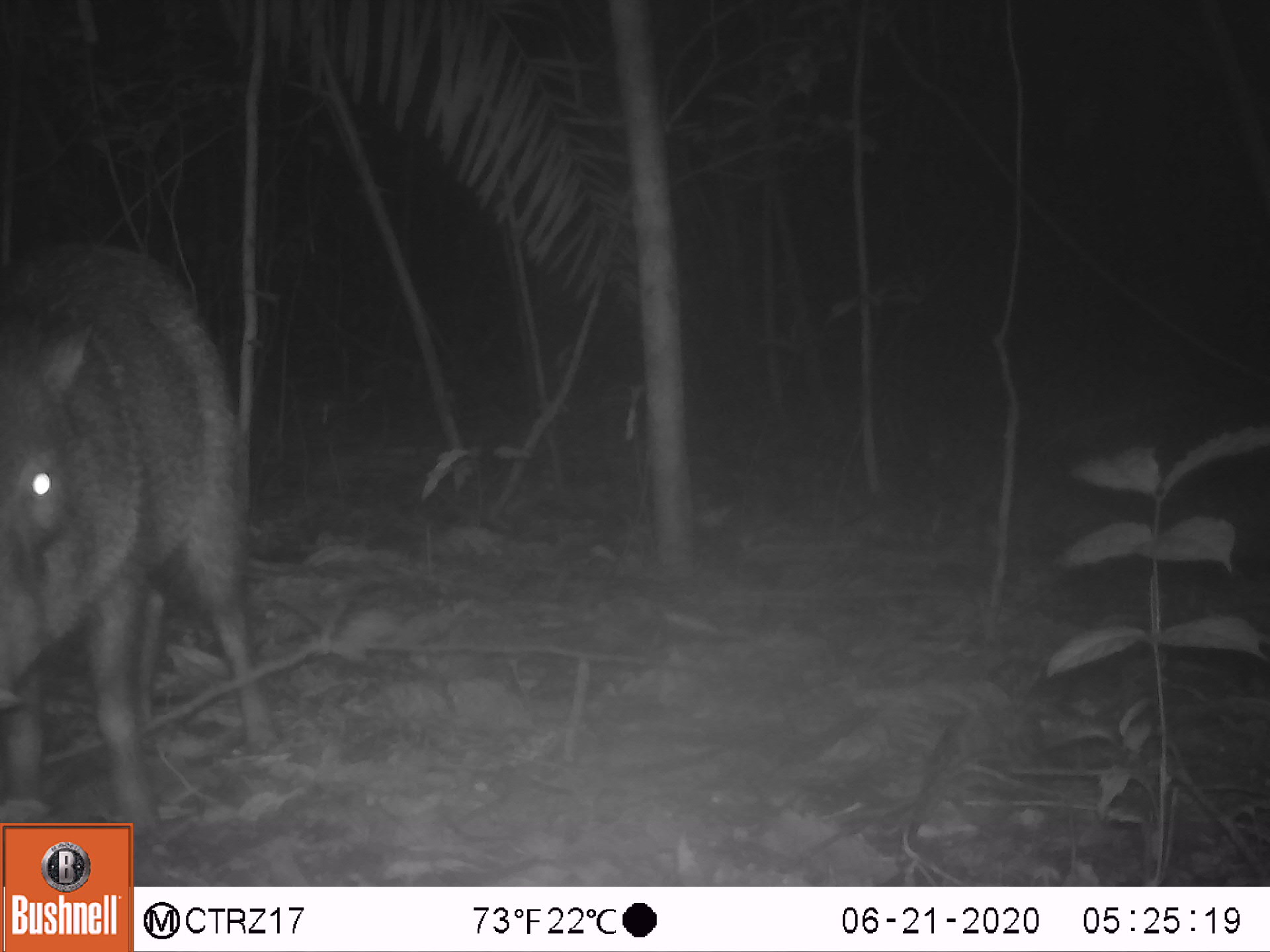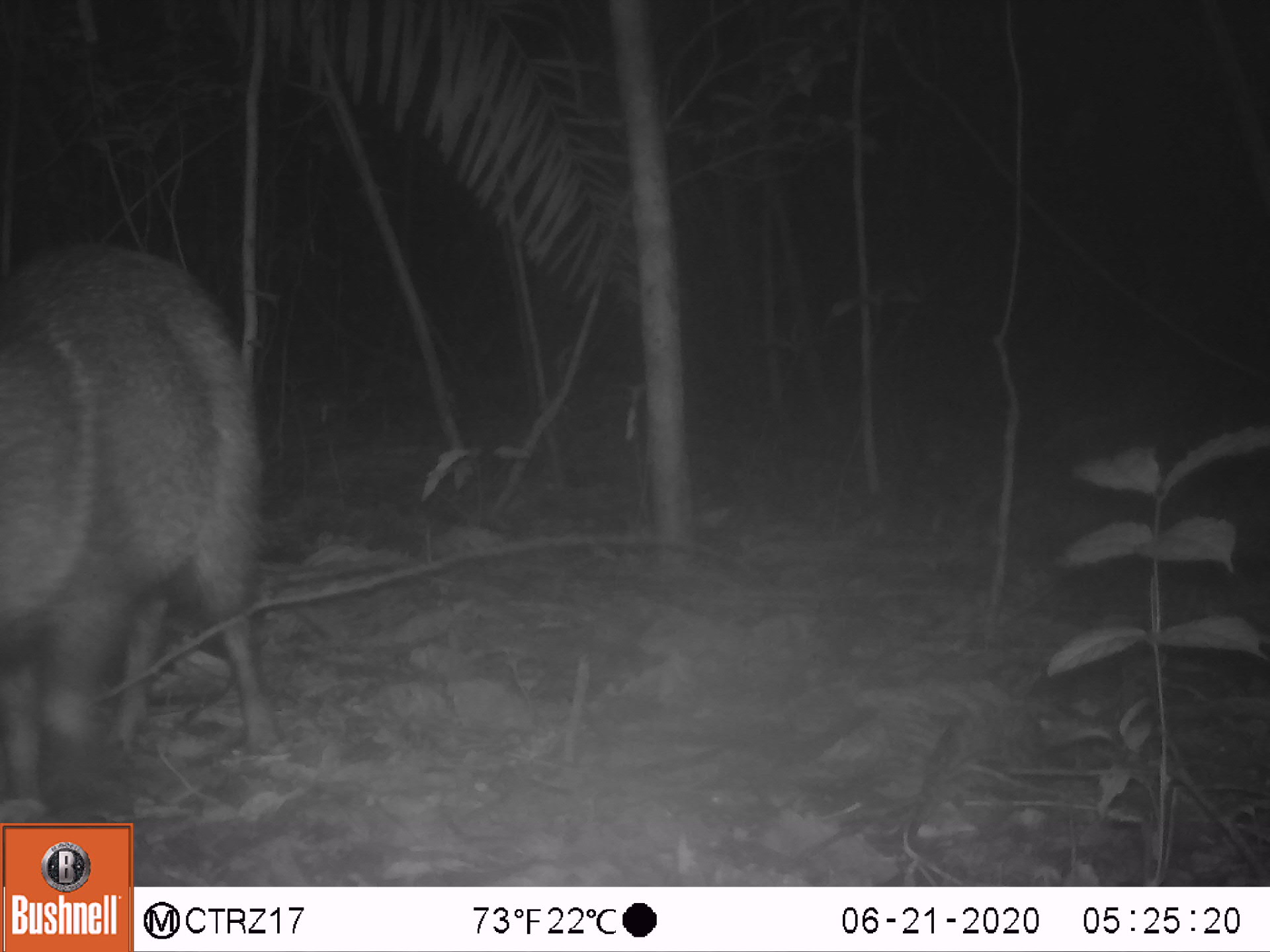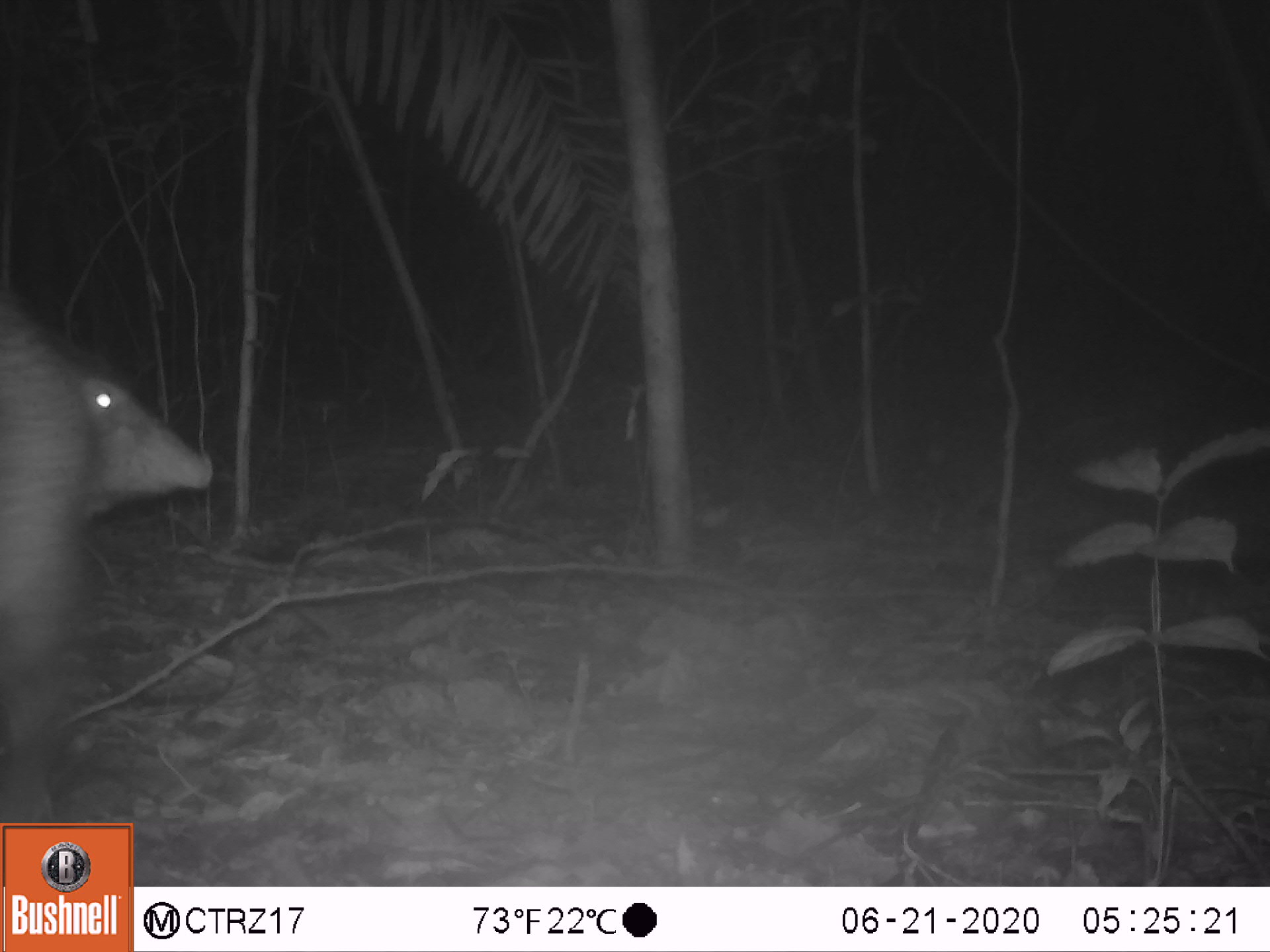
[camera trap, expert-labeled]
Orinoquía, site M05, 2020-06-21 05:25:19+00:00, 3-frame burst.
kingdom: Animalia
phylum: Chordata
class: Mammalia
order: Artiodactyla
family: Tayassuidae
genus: Pecari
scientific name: Pecari tajacu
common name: collared peccary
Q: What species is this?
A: Collared peccary (Pecari tajacu).